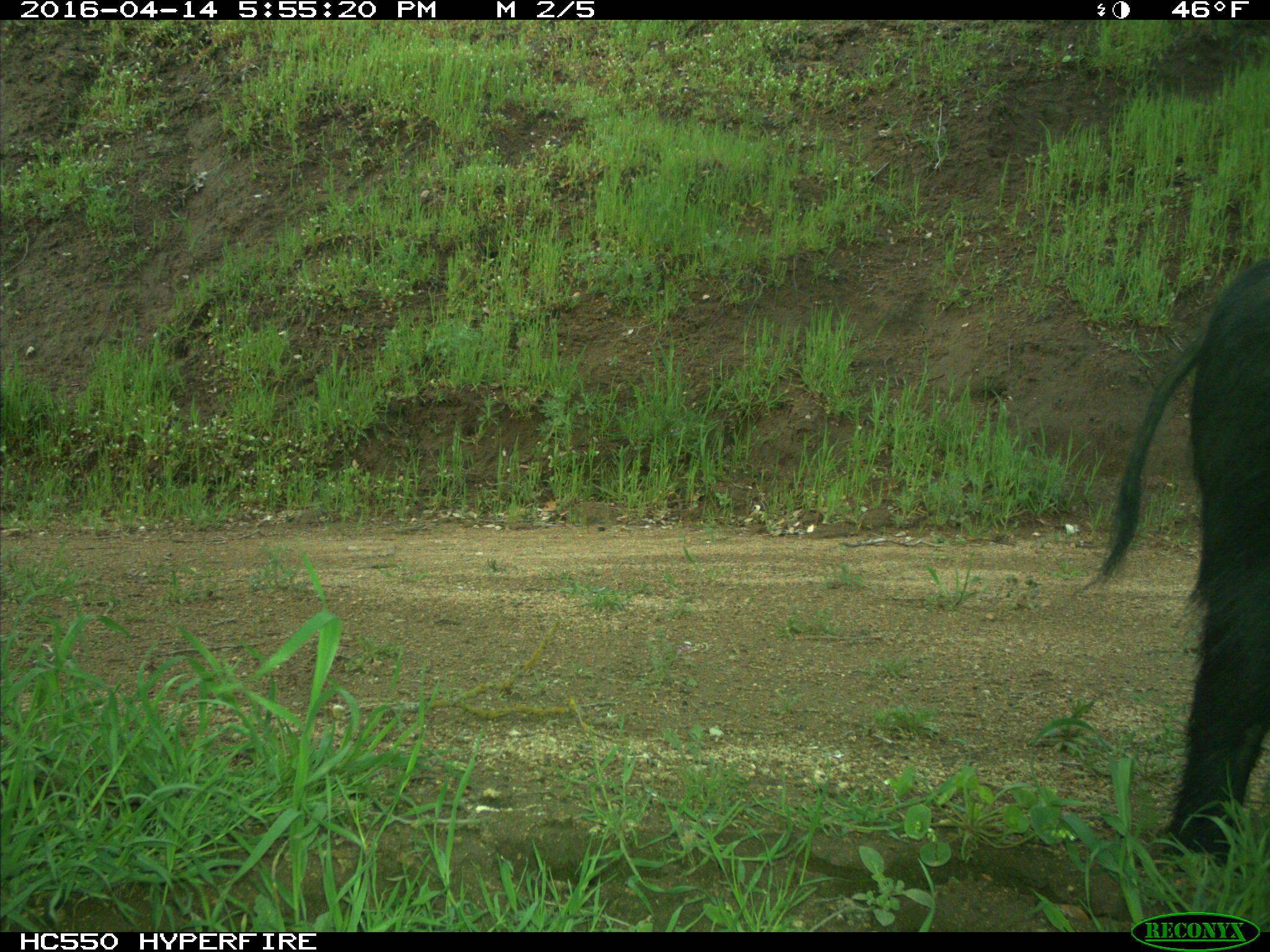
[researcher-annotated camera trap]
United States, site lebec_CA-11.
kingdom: Animalia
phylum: Chordata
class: Mammalia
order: Artiodactyla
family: Suidae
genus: Sus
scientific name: Sus scrofa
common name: wild boar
Sus scrofa (wild boar).